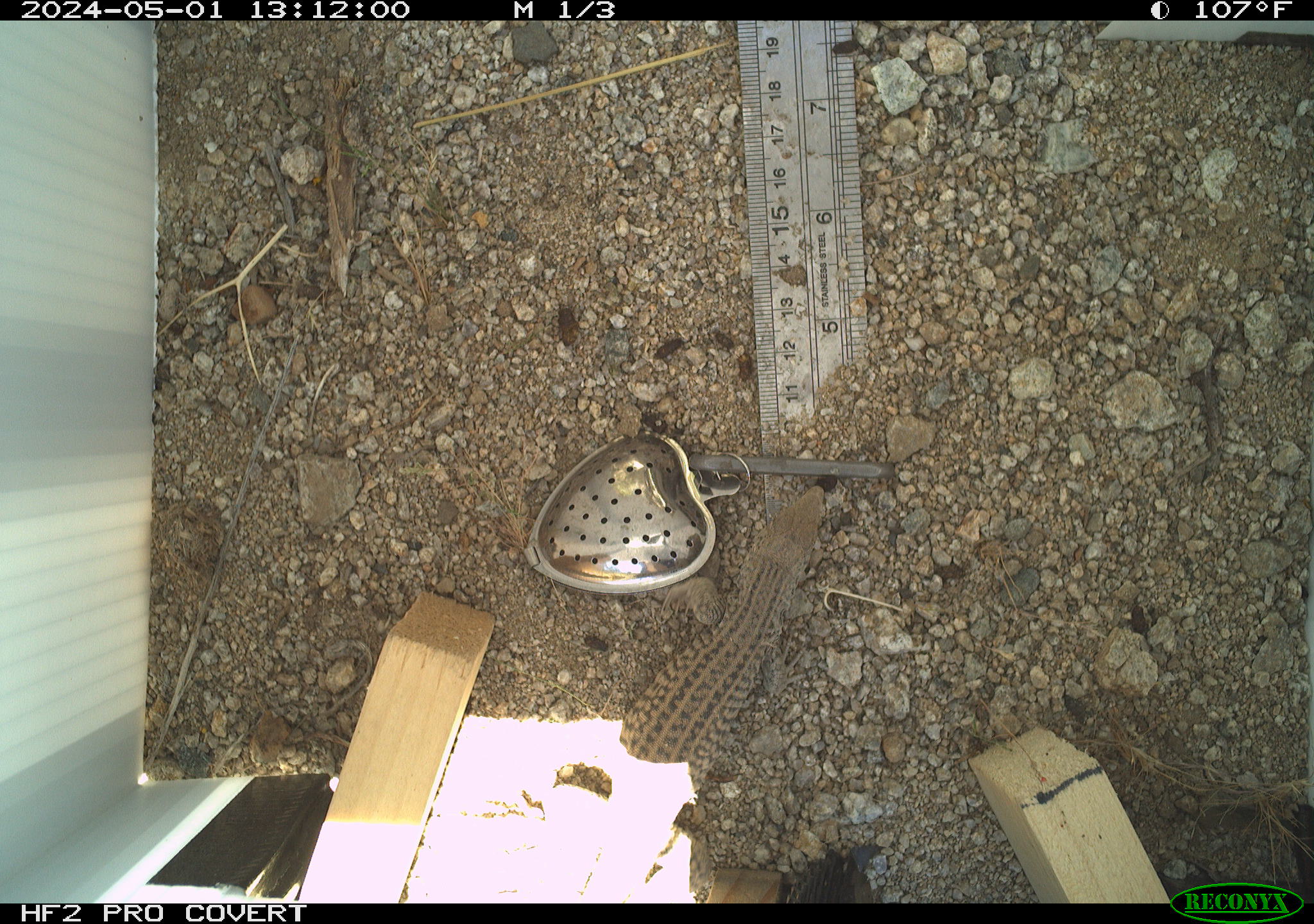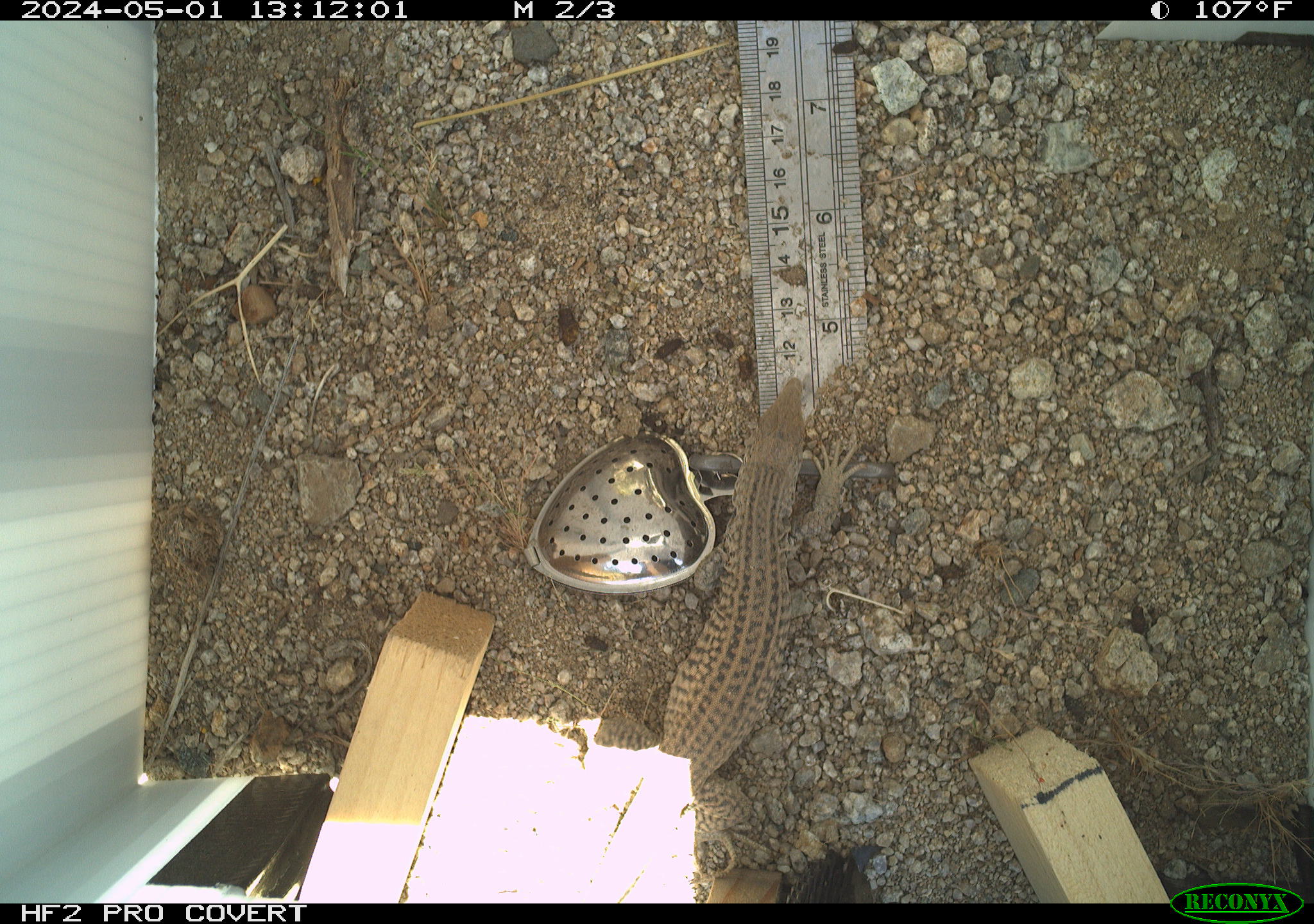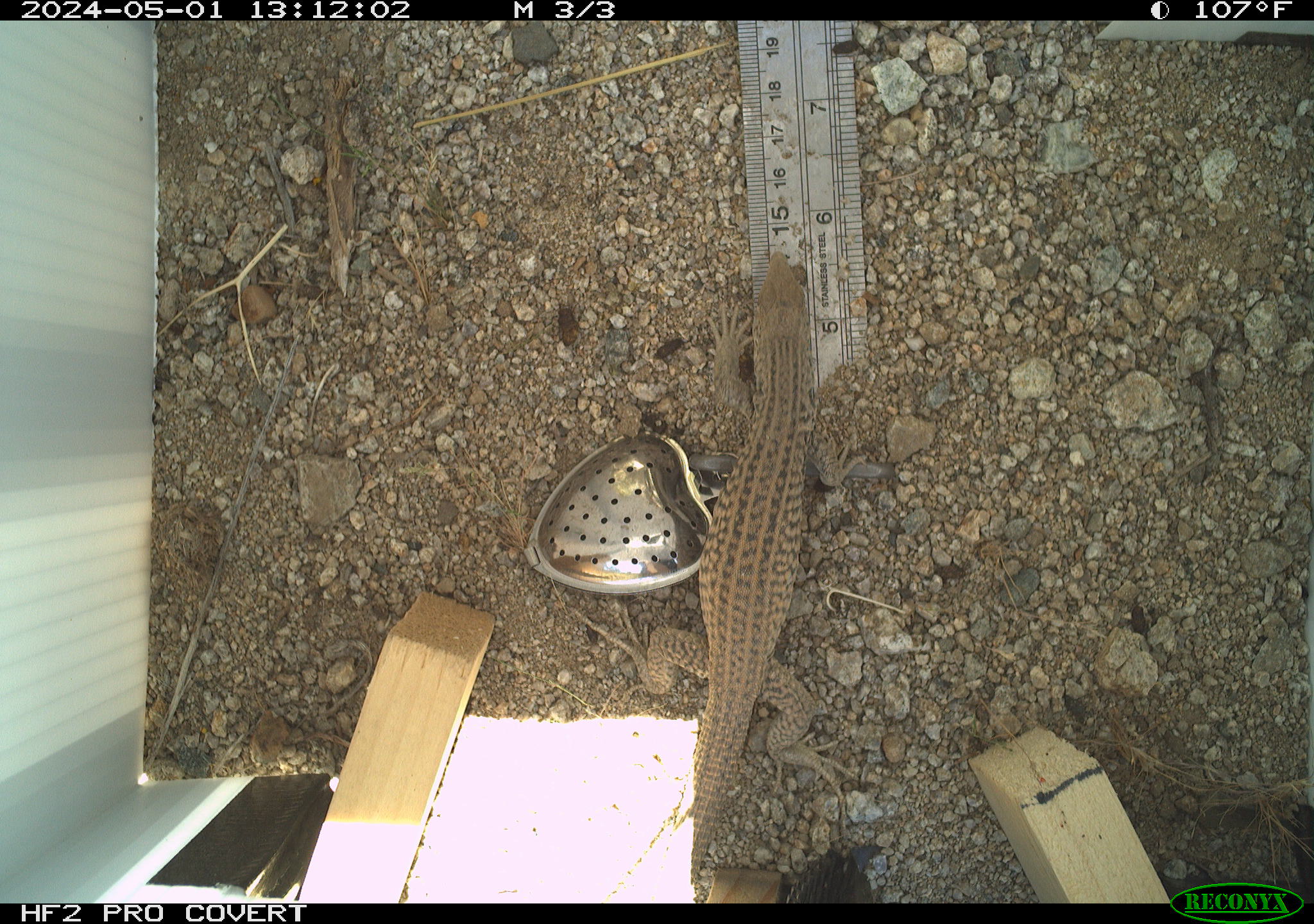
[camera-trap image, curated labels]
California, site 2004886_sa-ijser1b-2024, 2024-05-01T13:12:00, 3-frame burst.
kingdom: Animalia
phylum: Chordata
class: Reptilia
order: Squamata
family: Teiidae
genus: Aspidoscelis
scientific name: Aspidoscelis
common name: whiptail lizards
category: aspidoscelis species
Aspidoscelis species (whiptail lizards) (Aspidoscelis).